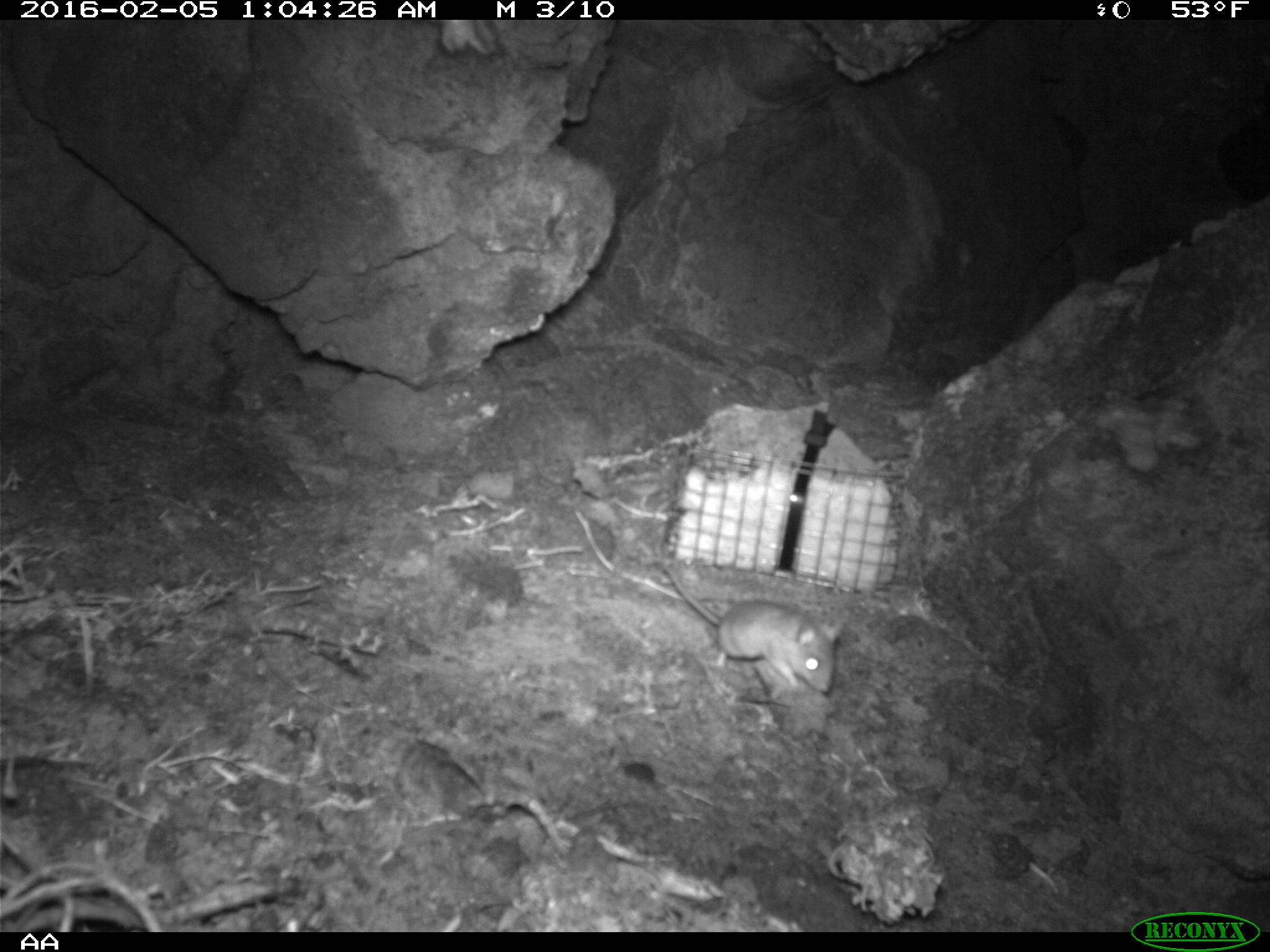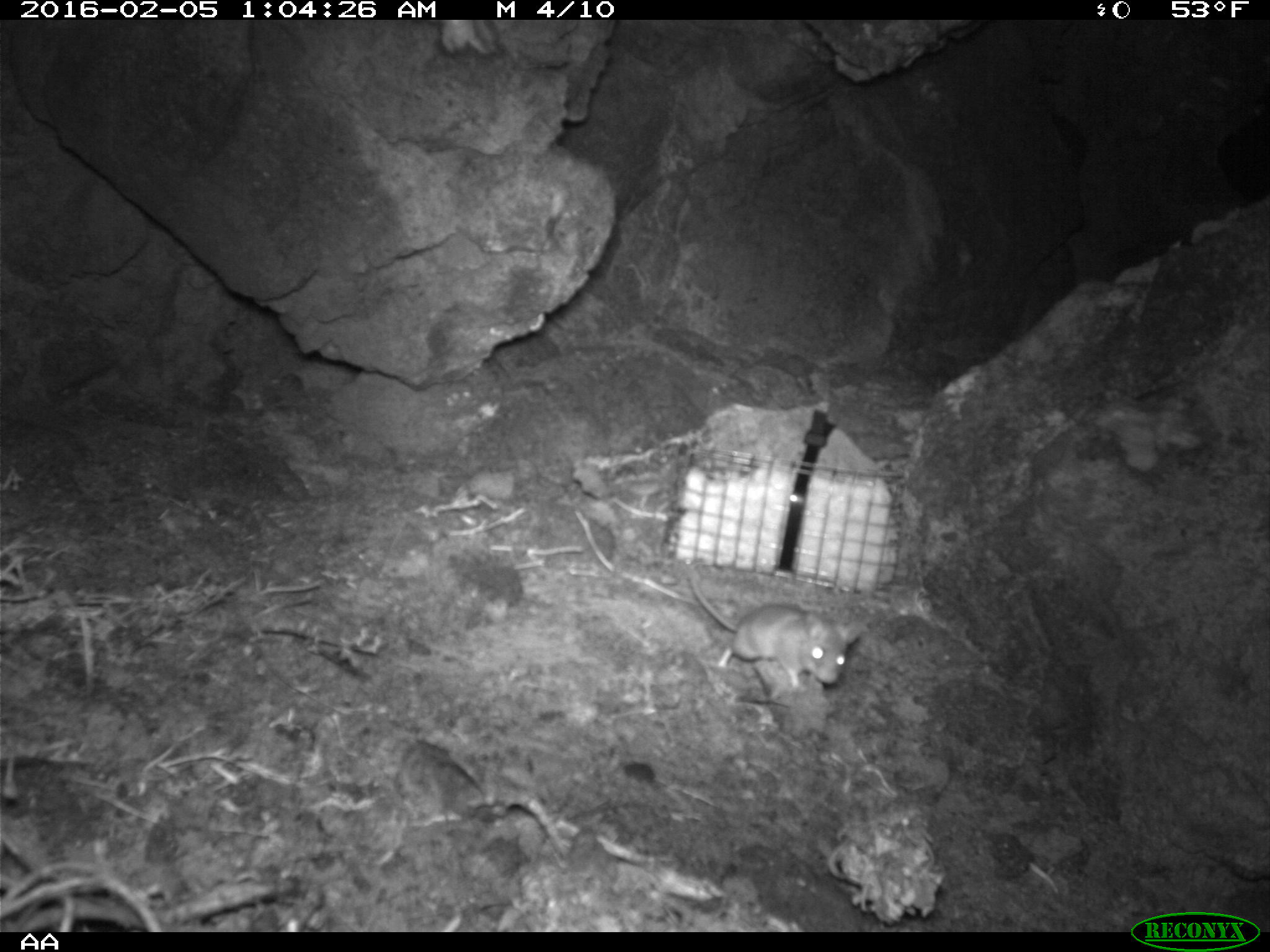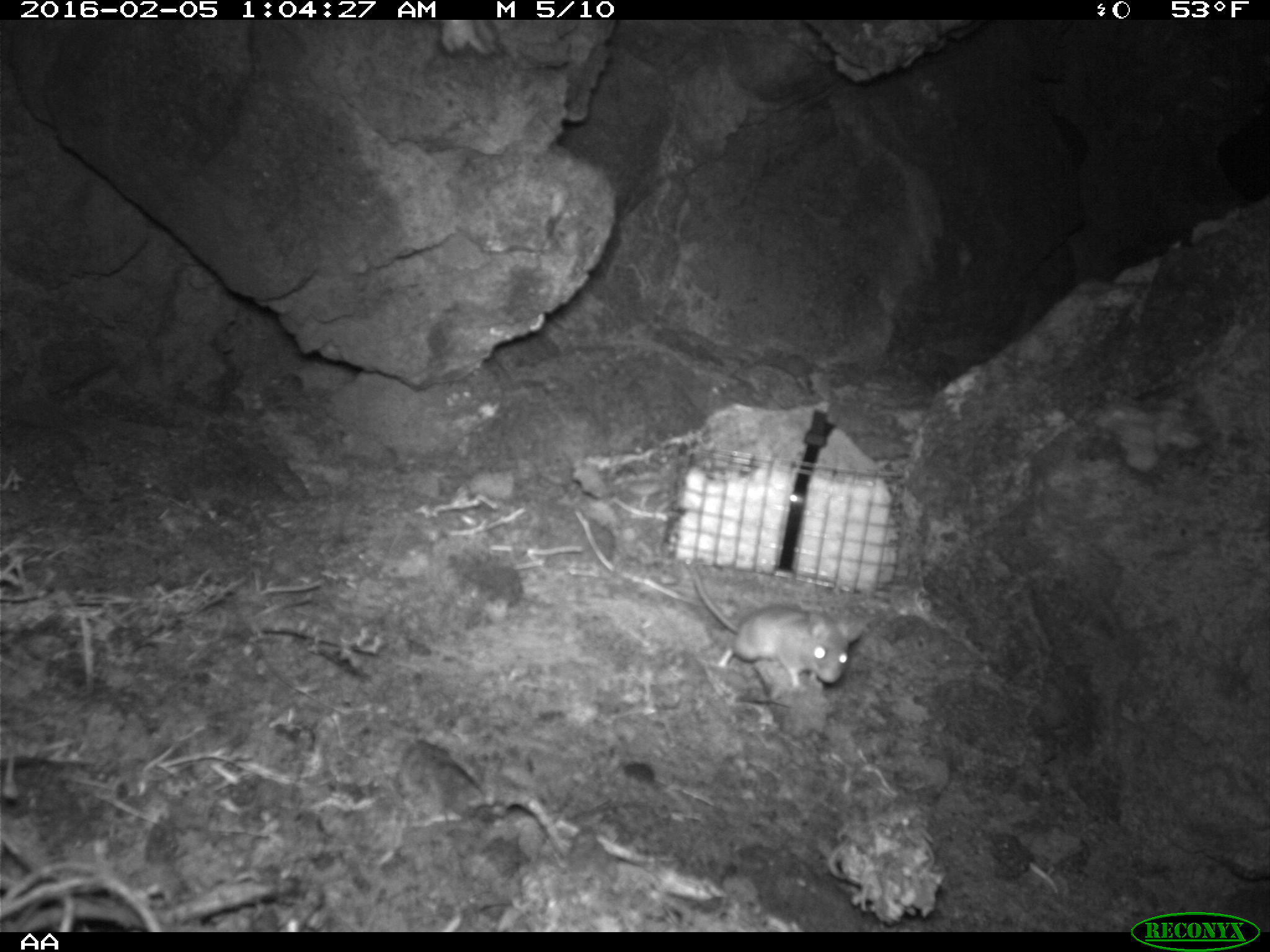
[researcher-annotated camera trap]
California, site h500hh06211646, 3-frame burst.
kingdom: Animalia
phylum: Chordata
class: Mammalia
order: Rodentia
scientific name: Rodentia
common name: rodent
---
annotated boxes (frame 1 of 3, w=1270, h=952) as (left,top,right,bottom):
rodent: (664,567,838,694)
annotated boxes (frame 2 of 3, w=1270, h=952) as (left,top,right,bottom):
rodent: (684,571,861,694)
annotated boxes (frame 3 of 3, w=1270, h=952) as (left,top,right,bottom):
rodent: (690,560,869,689)